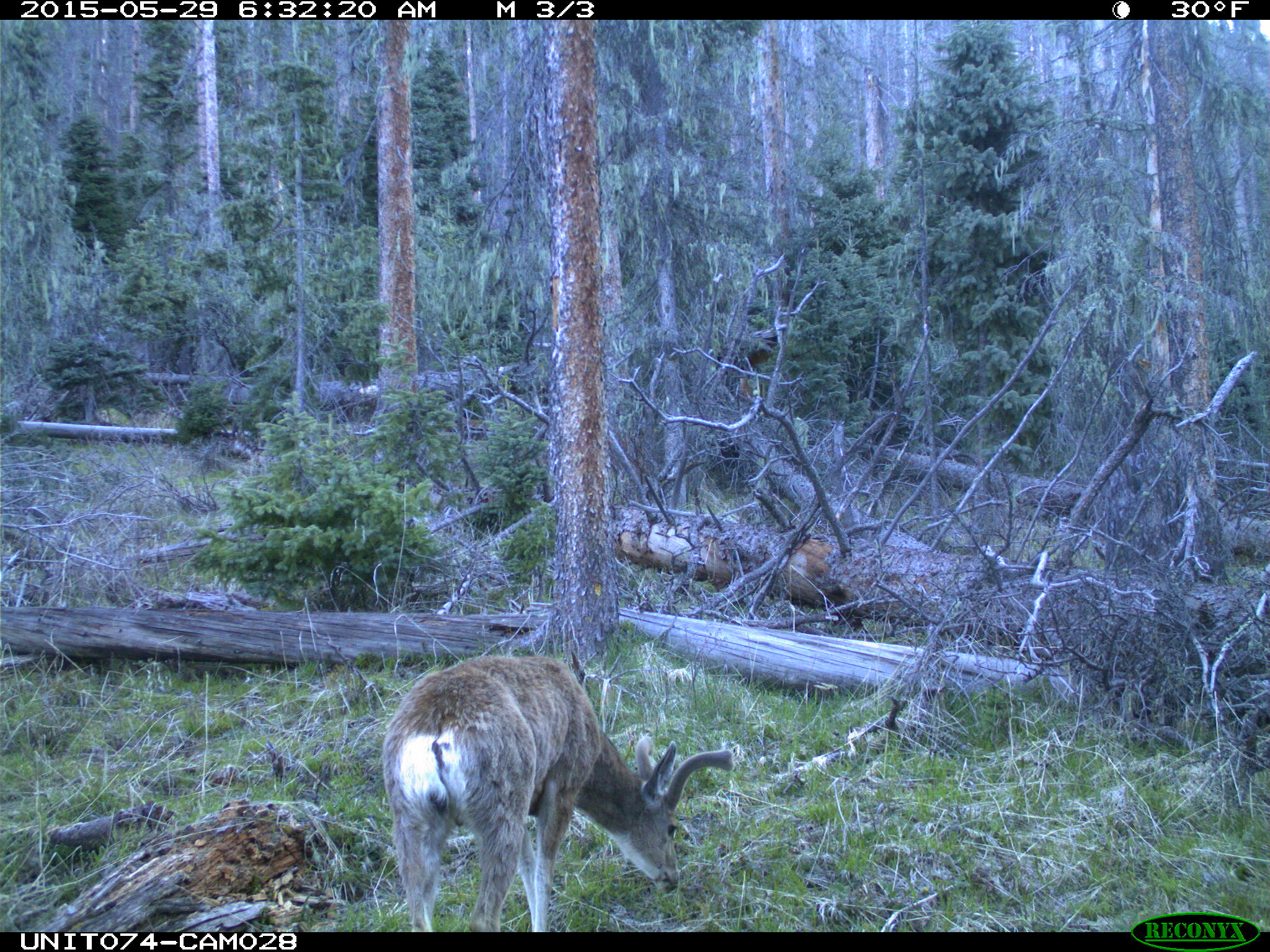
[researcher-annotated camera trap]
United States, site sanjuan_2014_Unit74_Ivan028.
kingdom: Animalia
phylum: Chordata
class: Mammalia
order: Artiodactyla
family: Cervidae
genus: Odocoileus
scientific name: Odocoileus hemionus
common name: mule deer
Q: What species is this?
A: Odocoileus hemionus (mule deer).